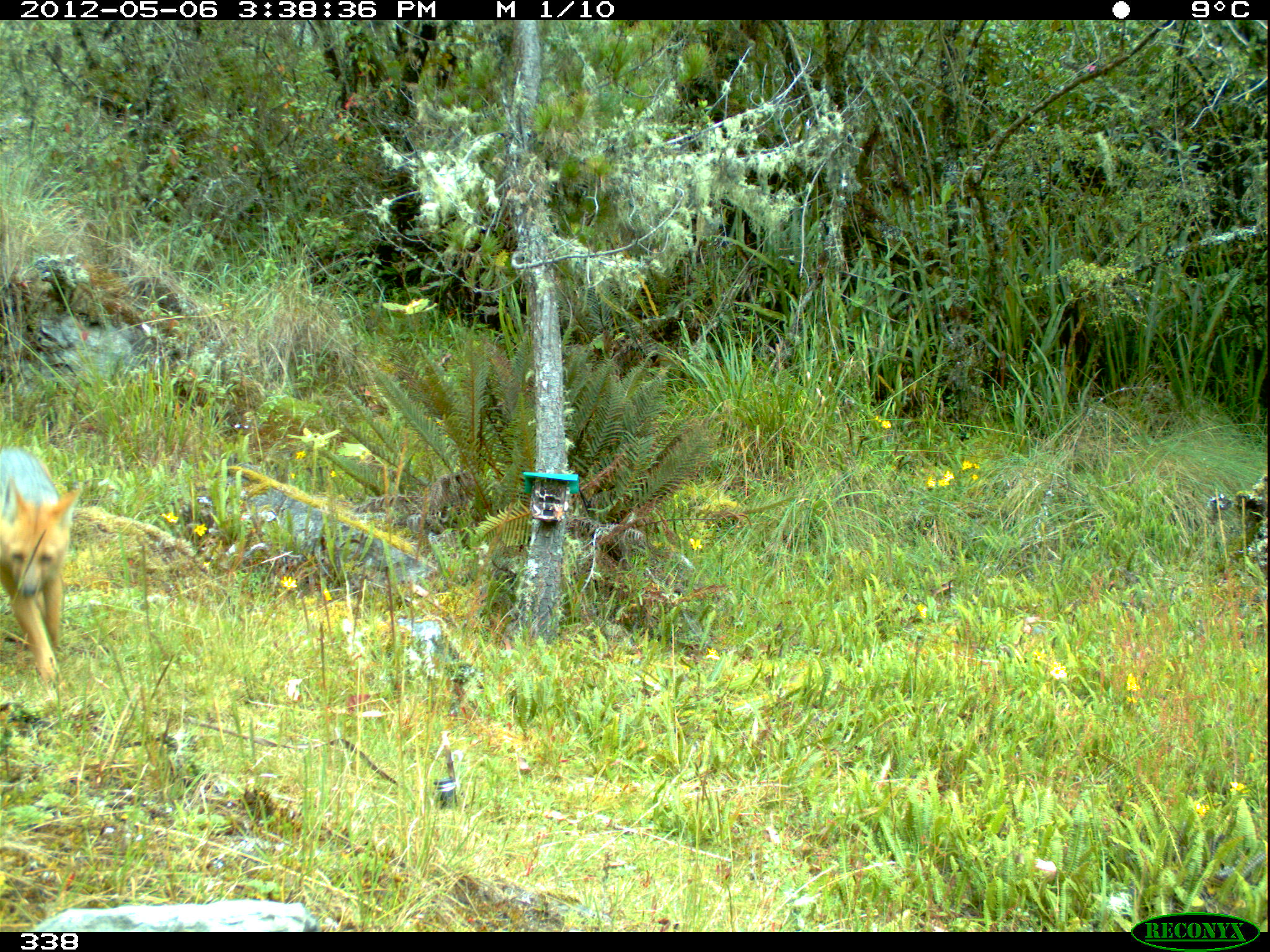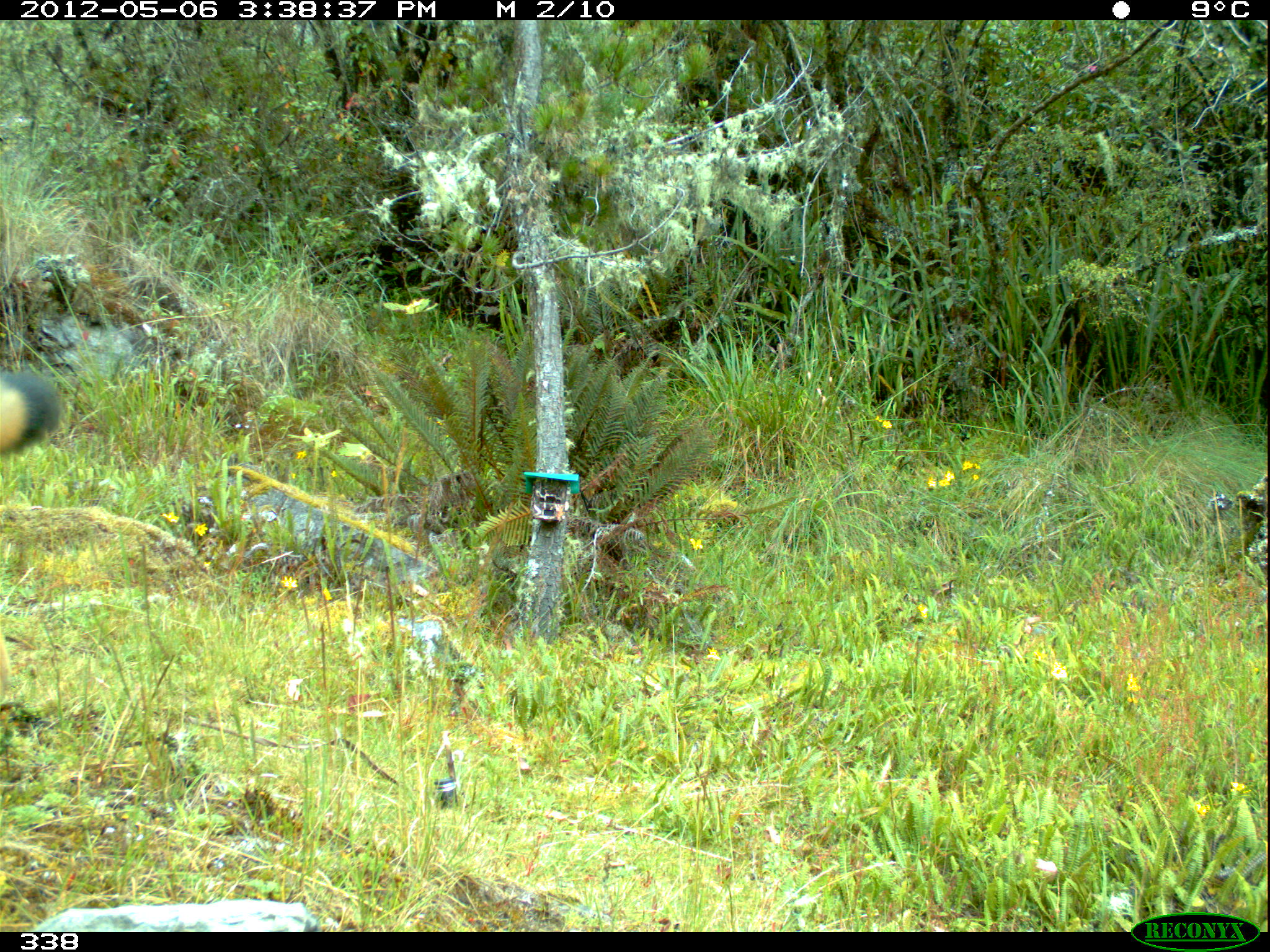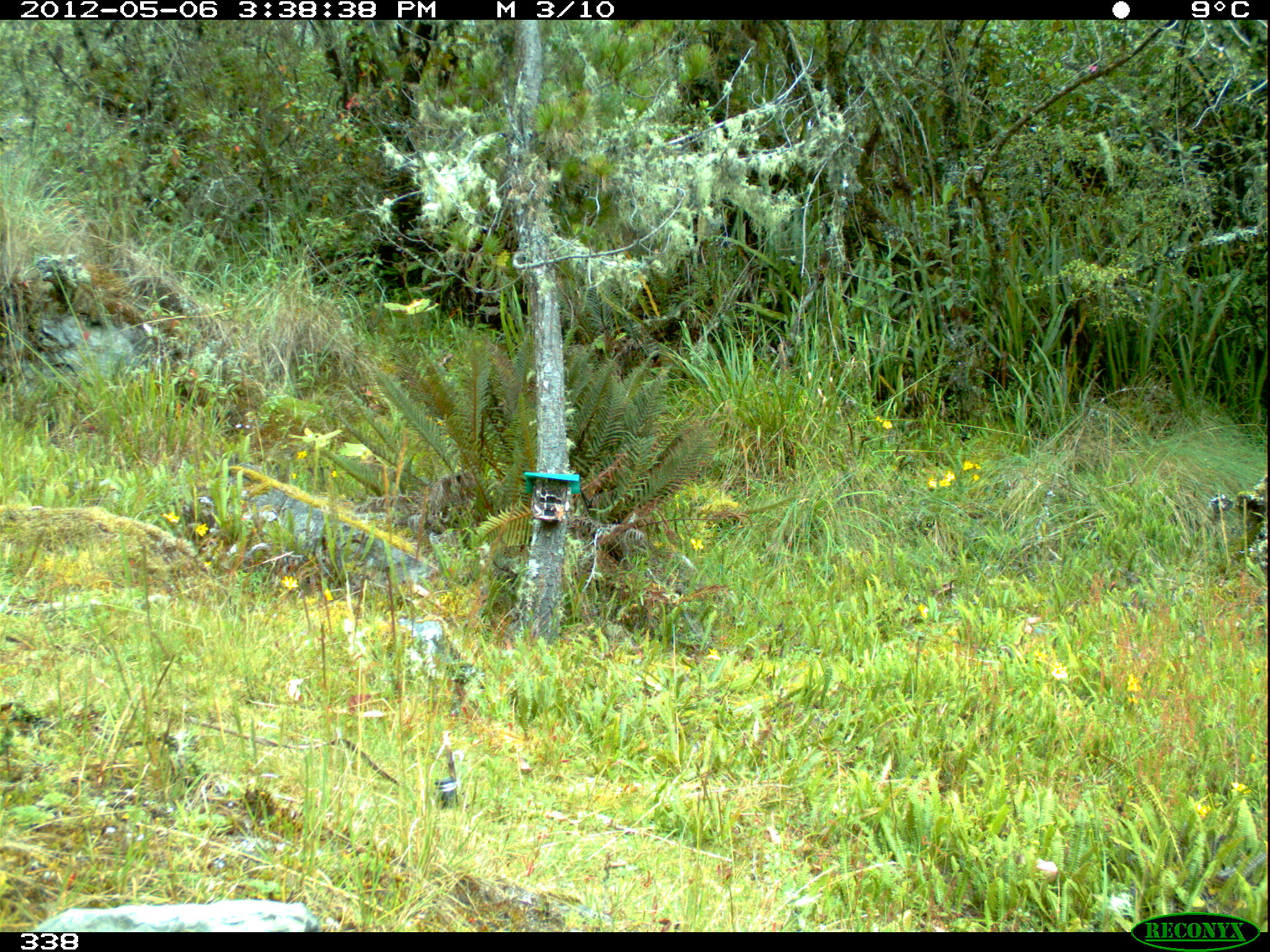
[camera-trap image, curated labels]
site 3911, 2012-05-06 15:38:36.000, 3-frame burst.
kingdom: Animalia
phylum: Chordata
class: Mammalia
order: Carnivora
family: Canidae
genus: Lycalopex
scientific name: Lycalopex culpaeus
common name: culpeo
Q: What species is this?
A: Lycalopex culpaeus (culpeo).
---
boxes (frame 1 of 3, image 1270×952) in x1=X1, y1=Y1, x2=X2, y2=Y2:
lycalopex culpaeus: x1=0, y1=447, x2=77, y2=678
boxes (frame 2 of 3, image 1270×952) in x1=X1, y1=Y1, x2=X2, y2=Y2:
lycalopex culpaeus: x1=0, y1=368, x2=61, y2=453